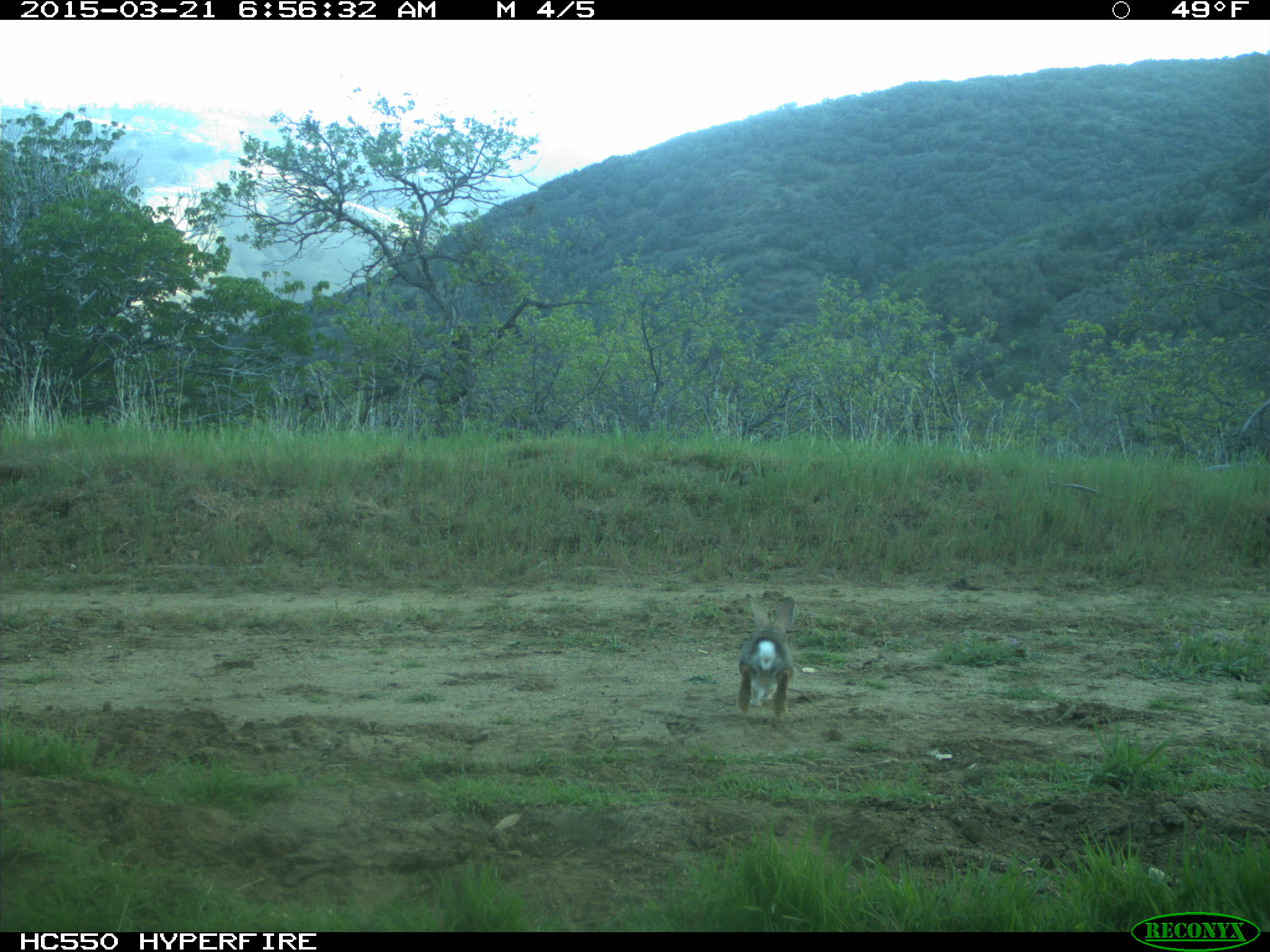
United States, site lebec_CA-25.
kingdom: Animalia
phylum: Chordata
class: Mammalia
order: Lagomorpha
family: Leporidae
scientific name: Leporidae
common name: rabbits and hares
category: unidentified rabbit